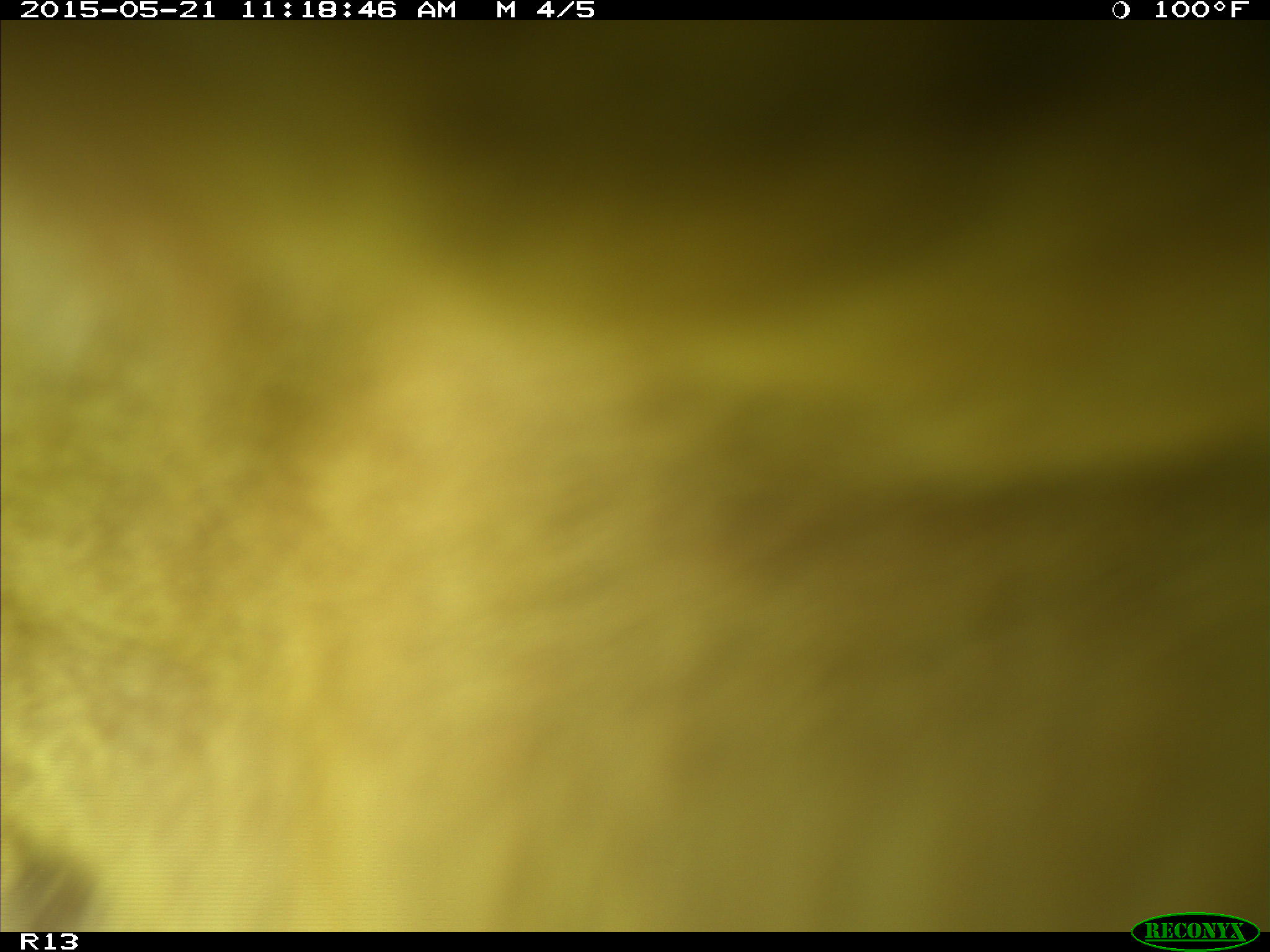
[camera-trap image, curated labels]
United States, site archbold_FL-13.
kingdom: Animalia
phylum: Chordata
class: Mammalia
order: Artiodactyla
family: Bovidae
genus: Bos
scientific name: Bos taurus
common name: domestic cow